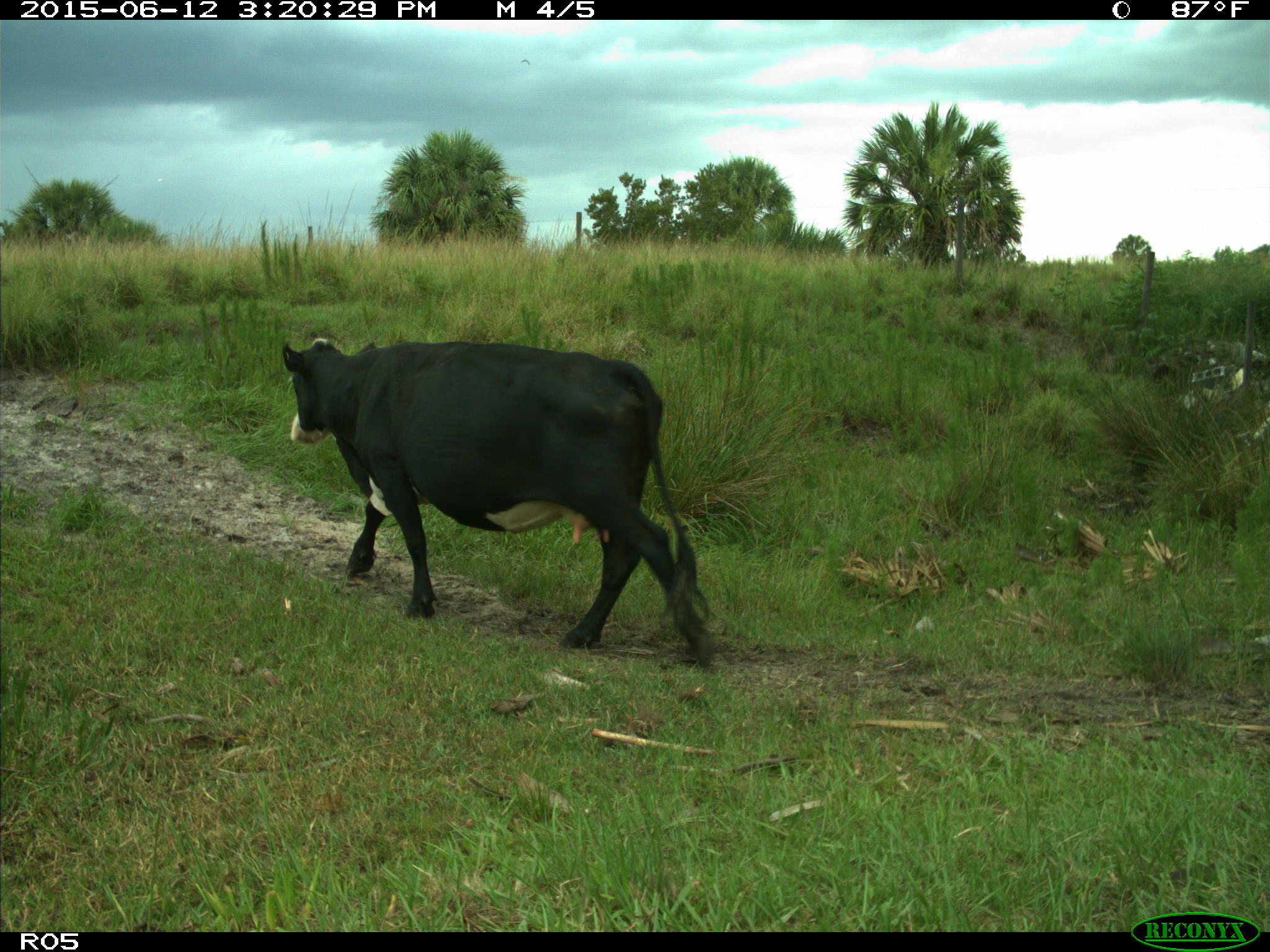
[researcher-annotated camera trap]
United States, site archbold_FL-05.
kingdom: Animalia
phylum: Chordata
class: Mammalia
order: Artiodactyla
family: Bovidae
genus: Bos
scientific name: Bos taurus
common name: domestic cow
Bos taurus (domestic cow).